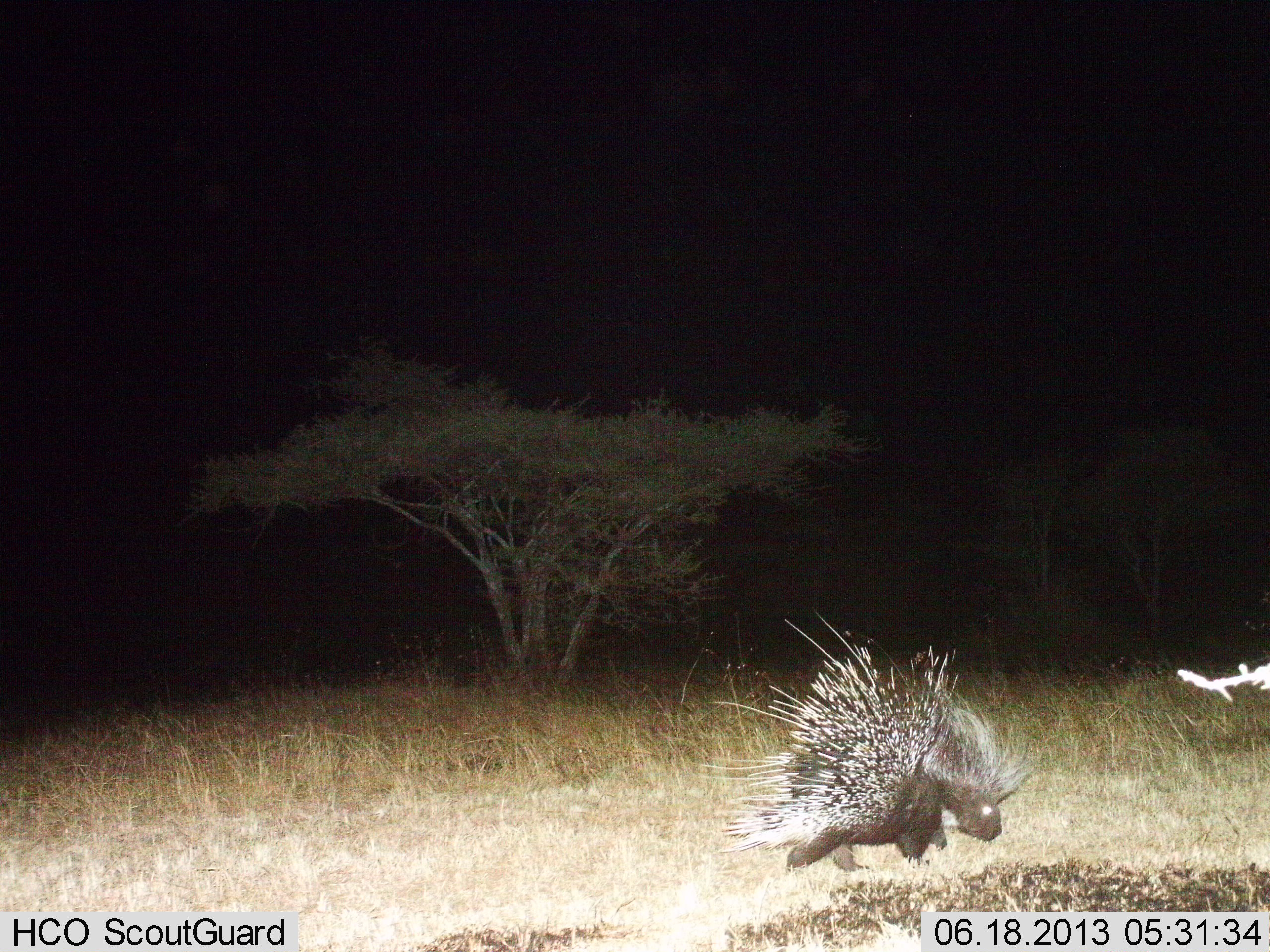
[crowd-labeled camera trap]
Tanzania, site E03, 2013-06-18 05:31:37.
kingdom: Animalia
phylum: Chordata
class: Mammalia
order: Rodentia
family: Hystricidae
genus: Hystrix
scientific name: Hystrix cristata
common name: crested porcupine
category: porcupine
Porcupine (crested porcupine) (Hystrix cristata), count 1. Behavior (volunteer vote fractions): standing 39%, resting 0%, moving 61%, interacting 0%. Young present (vote fraction): 0%. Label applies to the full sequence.